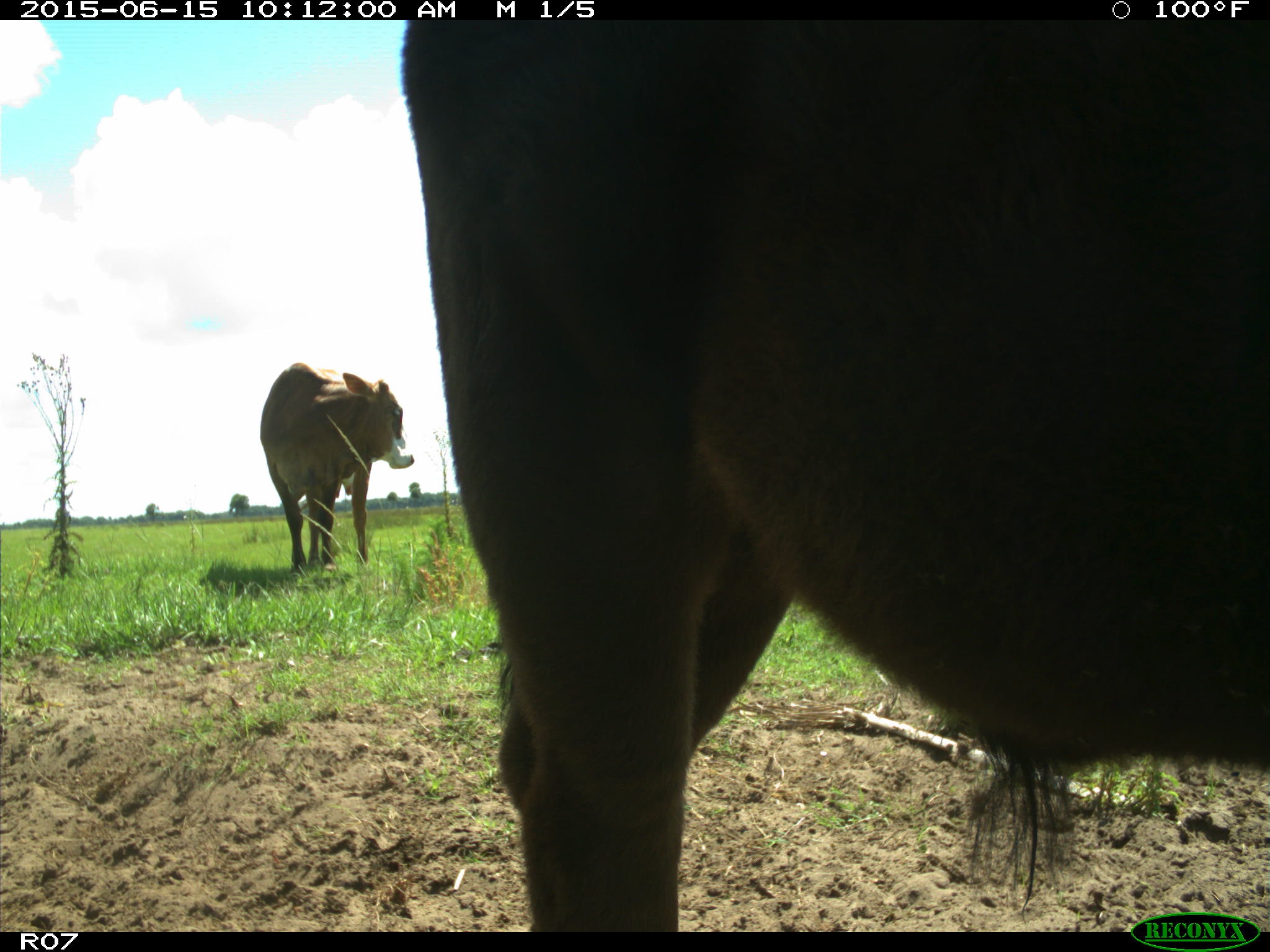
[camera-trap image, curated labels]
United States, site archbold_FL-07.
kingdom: Animalia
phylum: Chordata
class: Mammalia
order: Artiodactyla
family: Bovidae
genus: Bos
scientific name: Bos taurus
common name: domestic cow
Bos taurus (domestic cow).